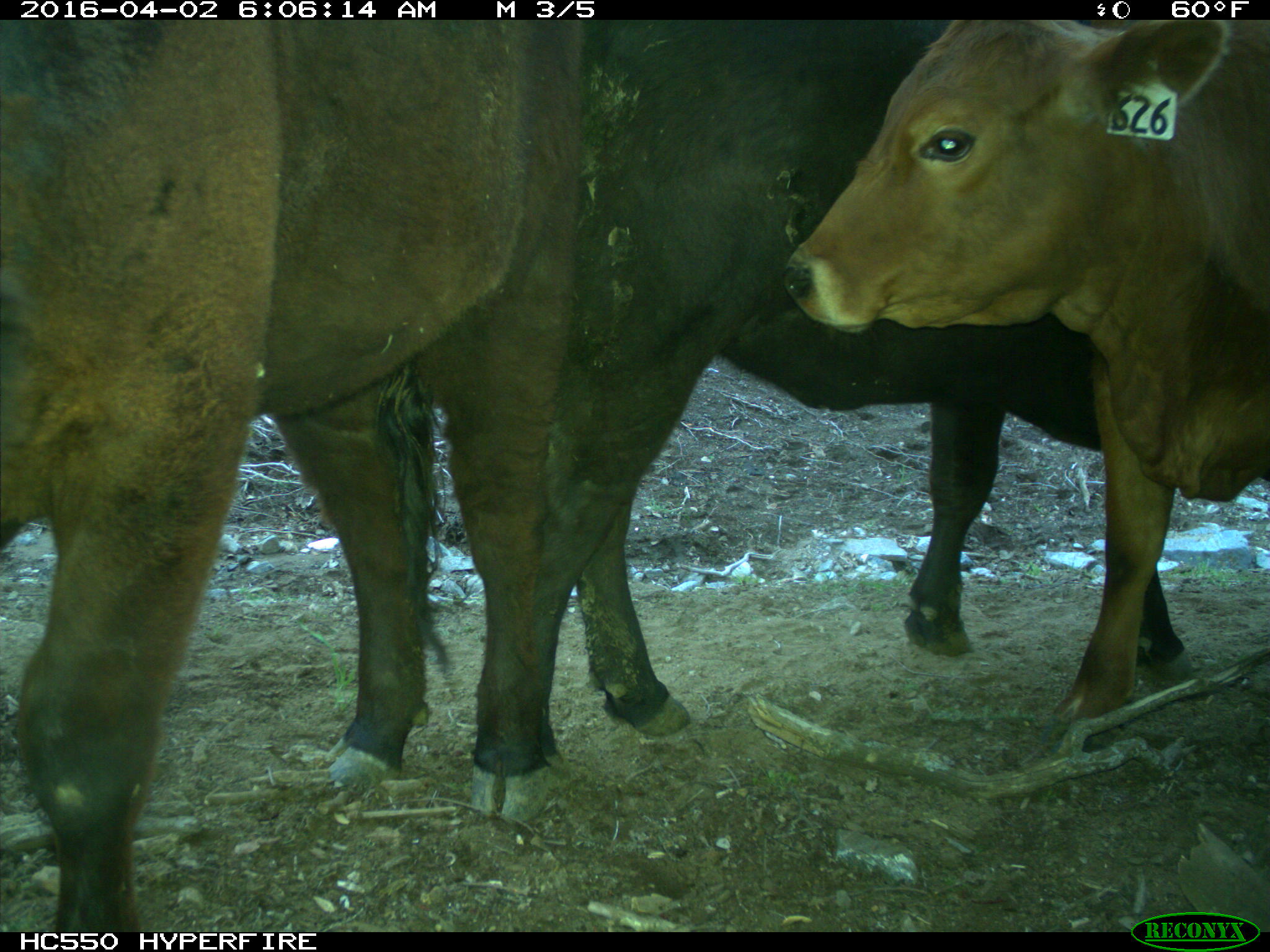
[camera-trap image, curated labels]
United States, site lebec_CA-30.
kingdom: Animalia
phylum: Chordata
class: Mammalia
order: Artiodactyla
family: Bovidae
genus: Bos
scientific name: Bos taurus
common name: domestic cow